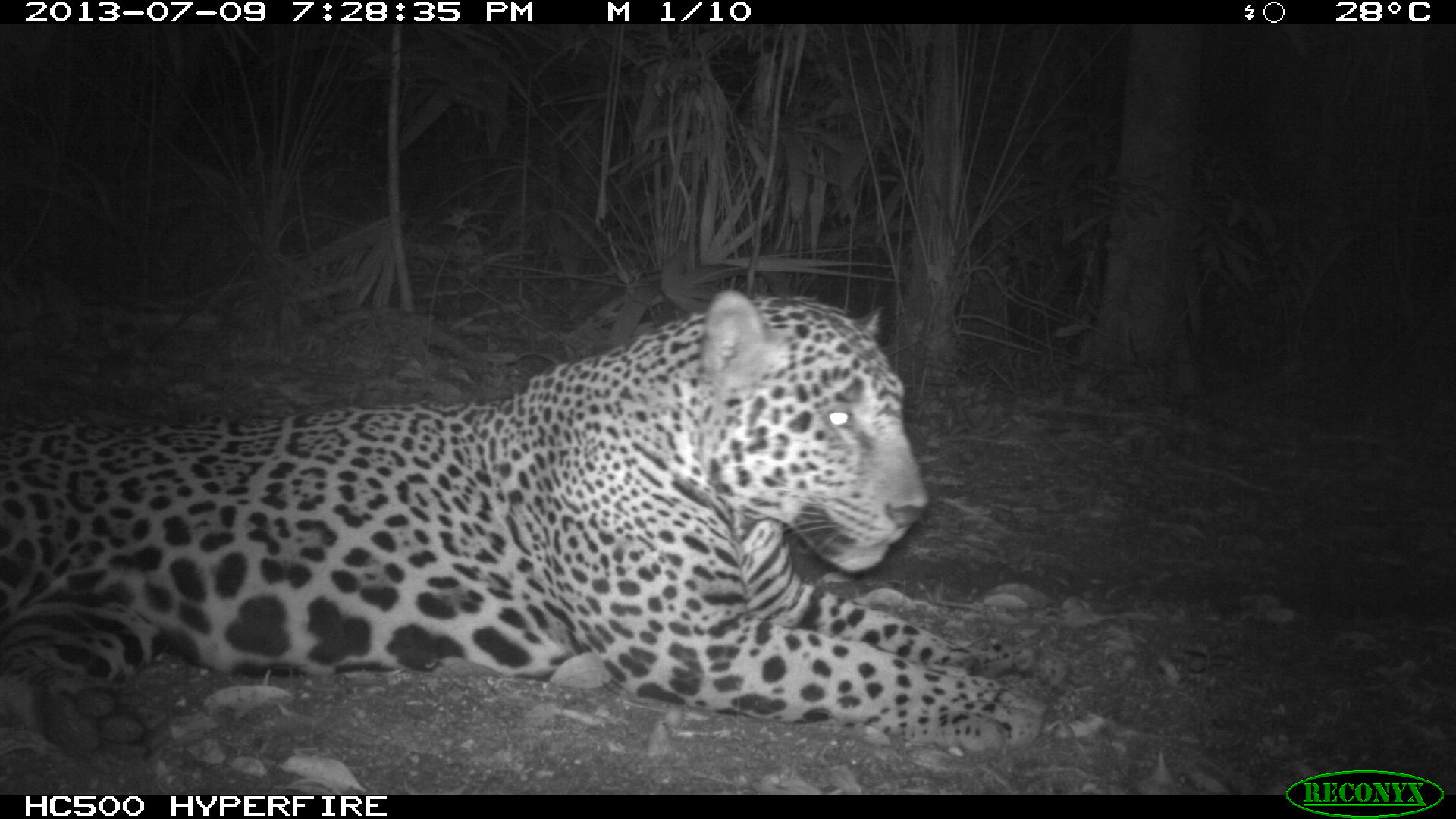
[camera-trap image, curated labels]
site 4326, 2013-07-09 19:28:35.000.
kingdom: Animalia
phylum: Chordata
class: Mammalia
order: Carnivora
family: Felidae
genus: Panthera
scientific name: Panthera onca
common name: jaguar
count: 1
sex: male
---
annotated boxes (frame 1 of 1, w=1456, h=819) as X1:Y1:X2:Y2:
panthera onca: 0:286:1071:774